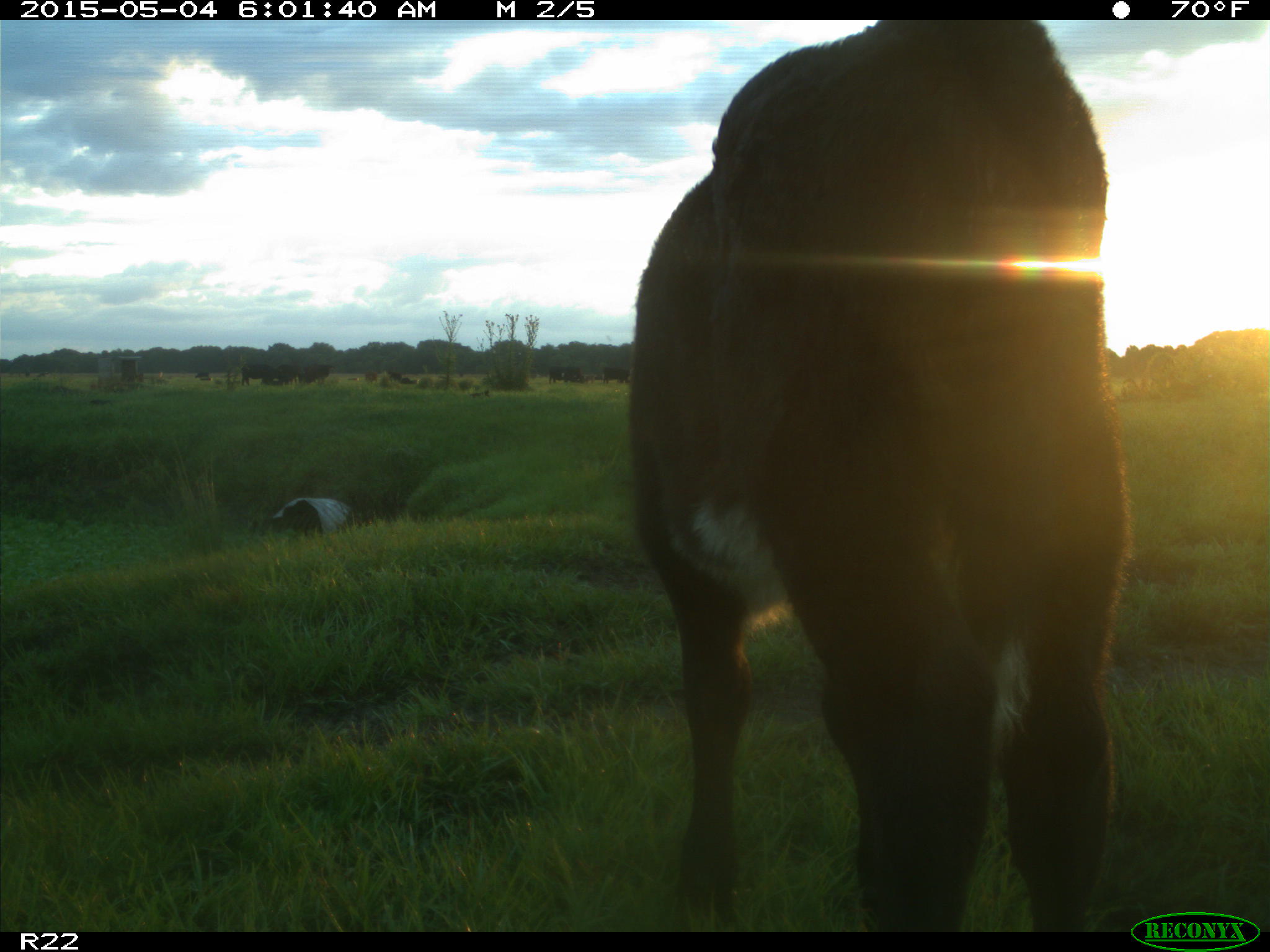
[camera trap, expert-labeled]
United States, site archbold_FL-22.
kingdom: Animalia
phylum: Chordata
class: Mammalia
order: Artiodactyla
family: Bovidae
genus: Bos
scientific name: Bos taurus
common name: domestic cow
Bos taurus (domestic cow).